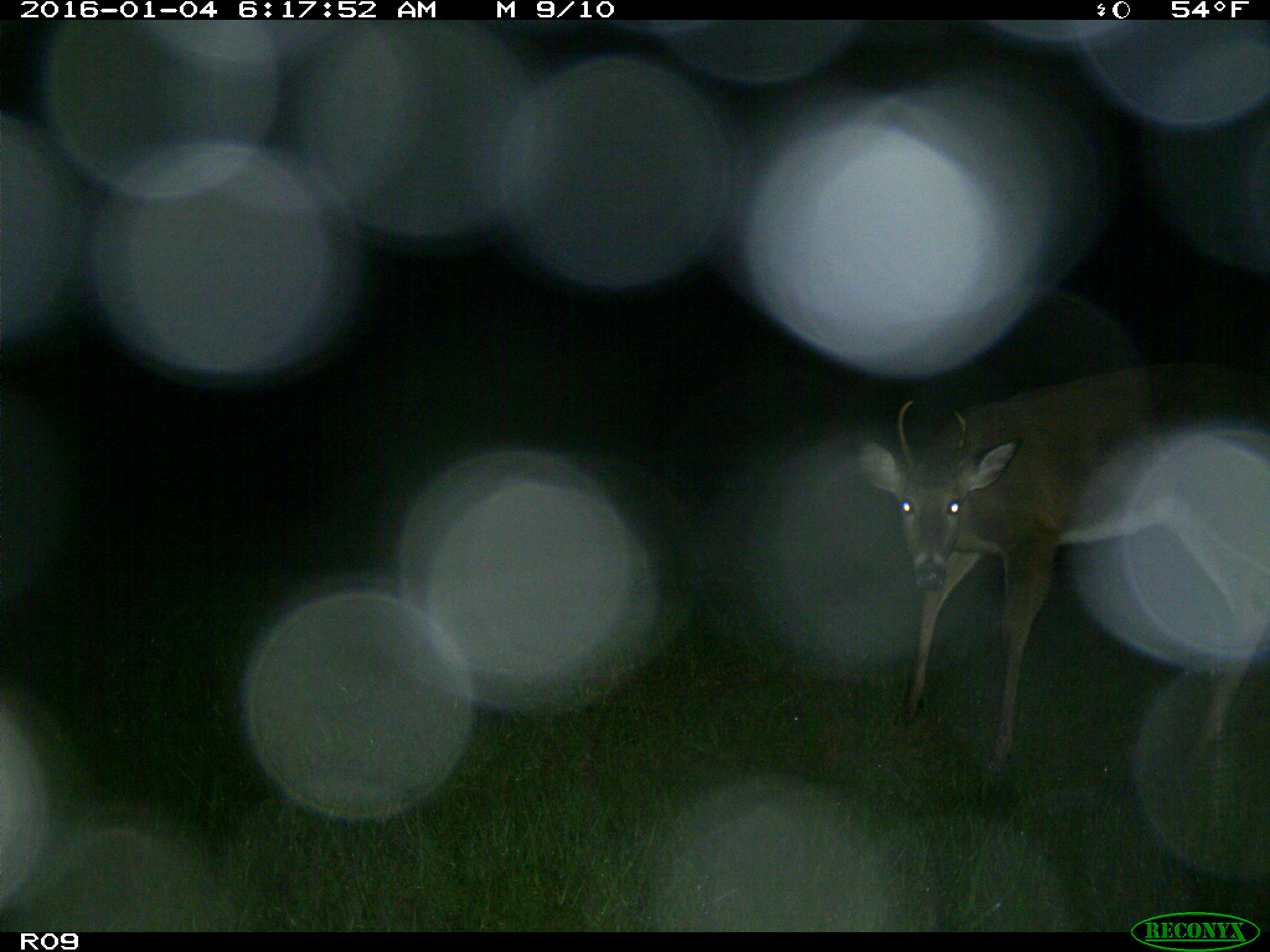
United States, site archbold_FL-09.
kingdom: Animalia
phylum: Chordata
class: Mammalia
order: Artiodactyla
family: Cervidae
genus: Odocoileus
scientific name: Odocoileus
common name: deer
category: unidentified deer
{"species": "unidentified deer (deer) (Odocoileus)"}